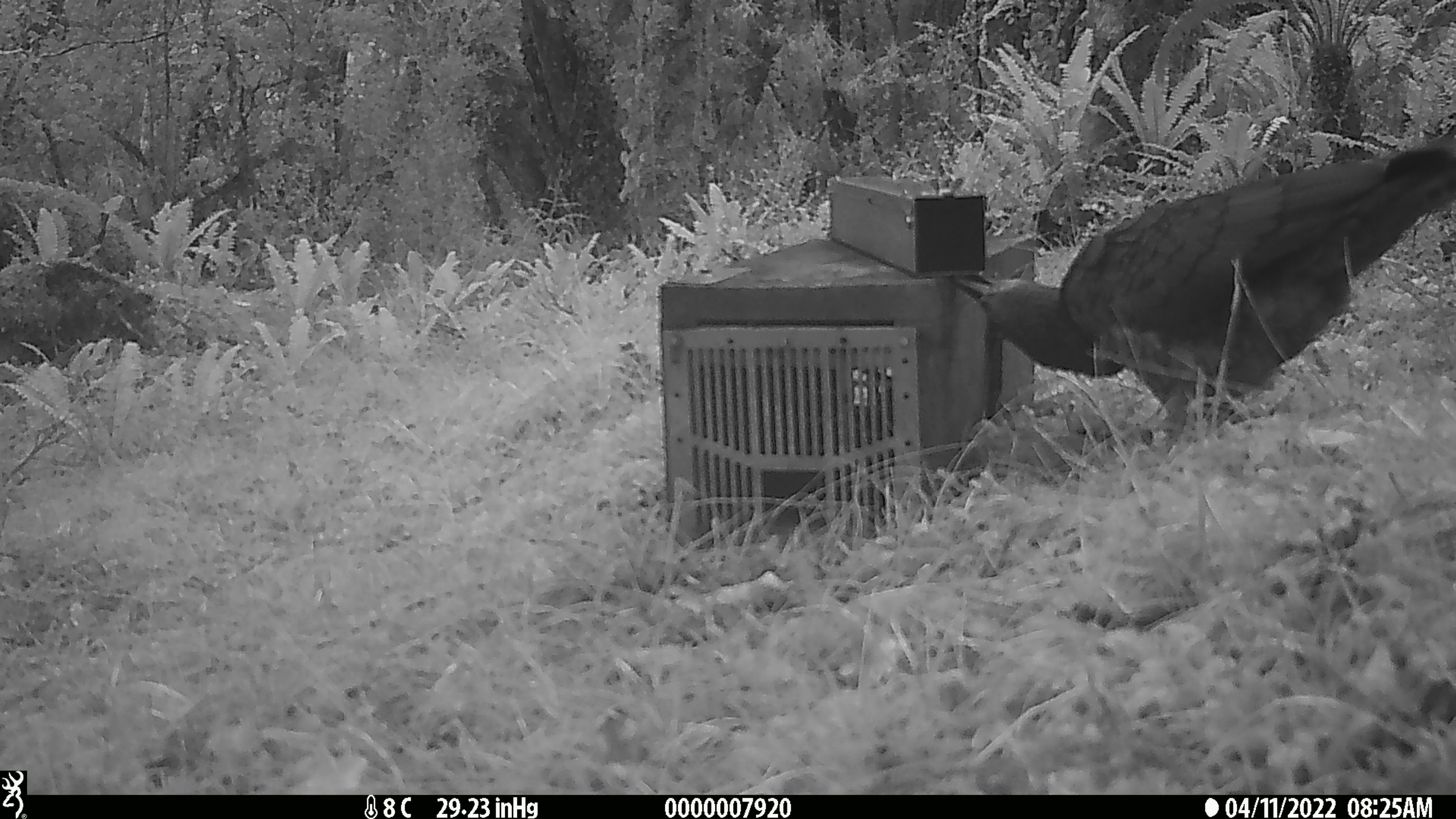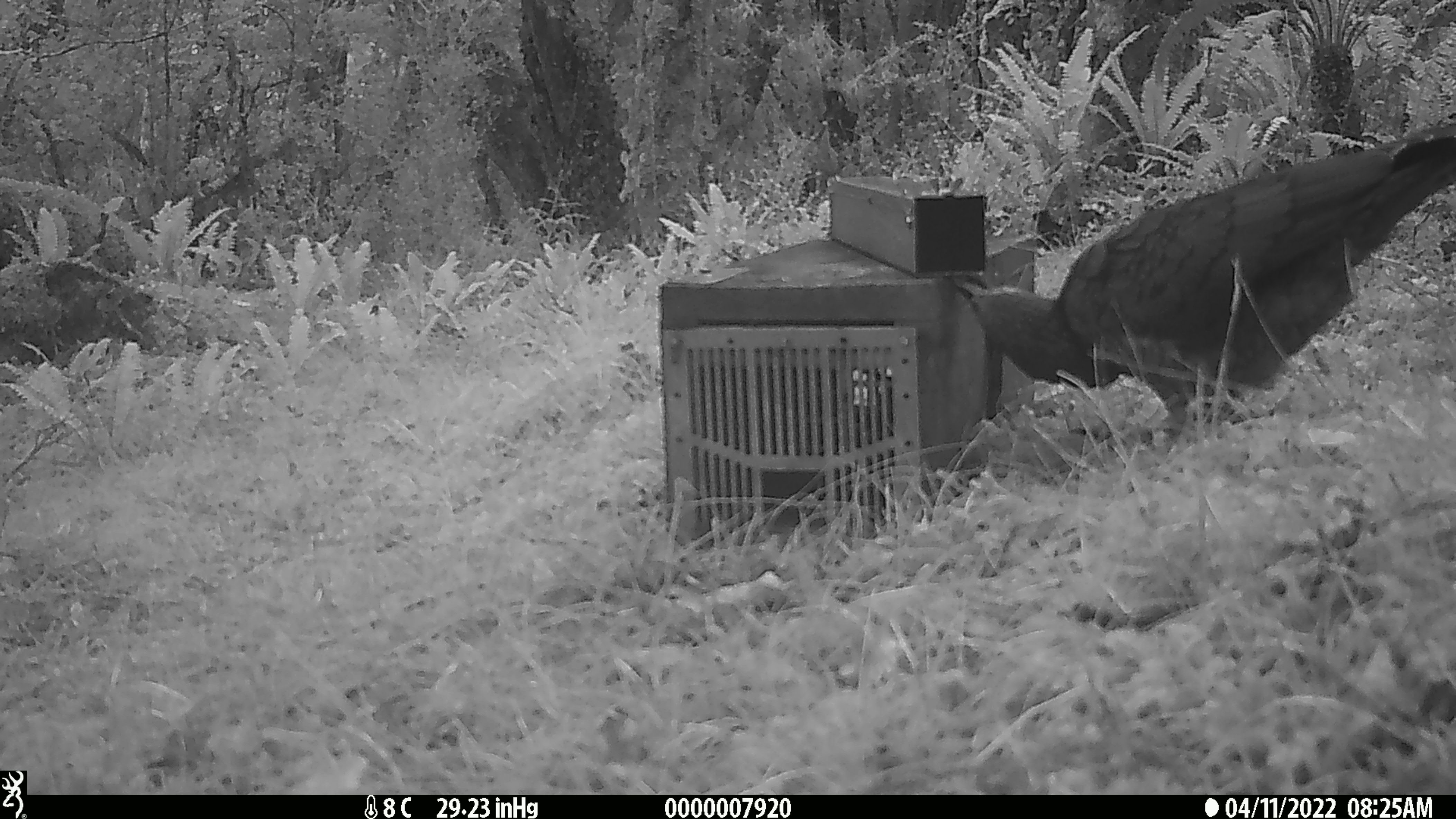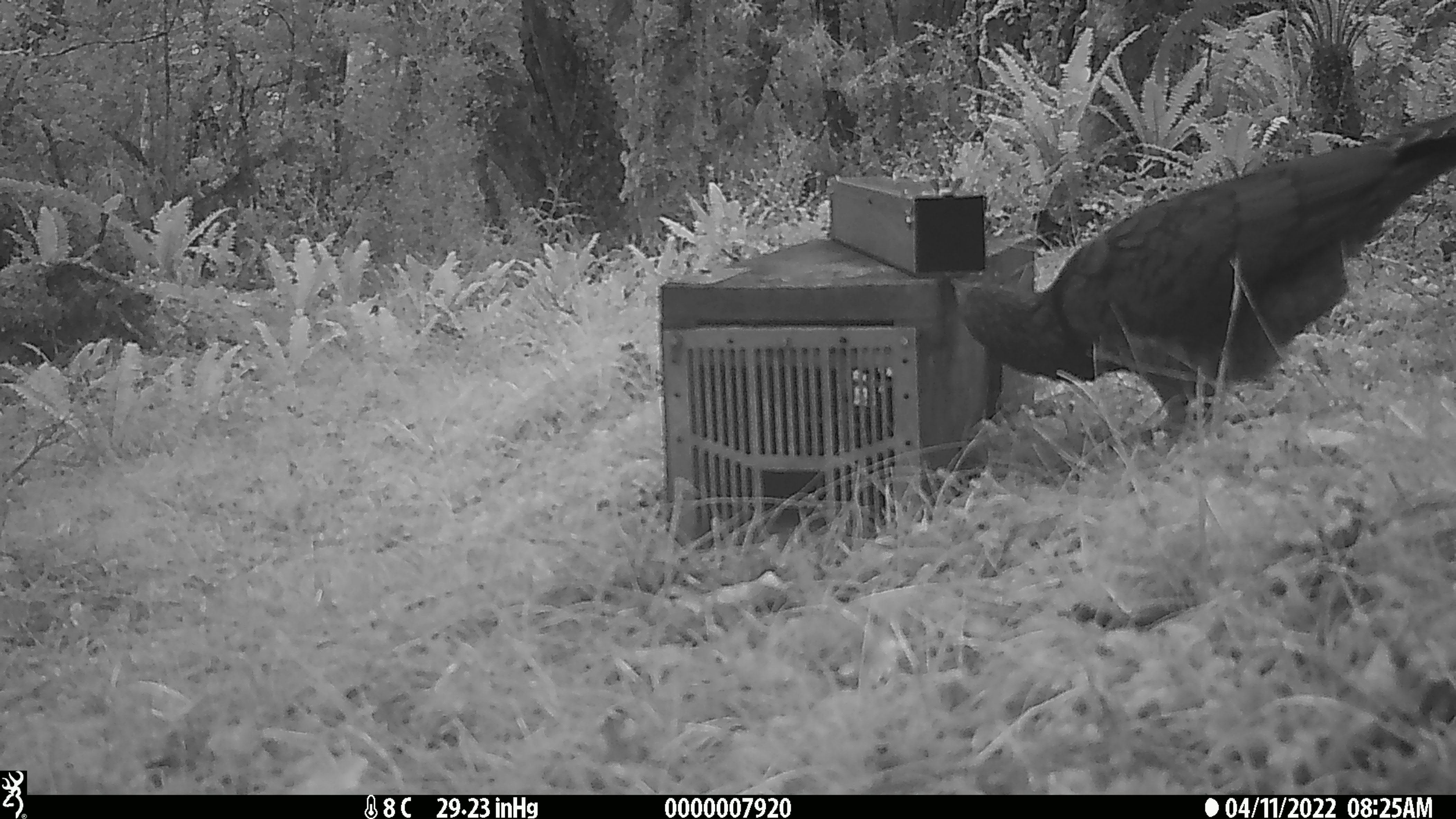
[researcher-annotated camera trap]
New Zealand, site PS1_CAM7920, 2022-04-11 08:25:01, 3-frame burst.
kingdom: Animalia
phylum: Chordata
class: Aves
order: Psittaciformes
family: Strigopidae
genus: Nestor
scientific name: Nestor notabilis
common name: kea